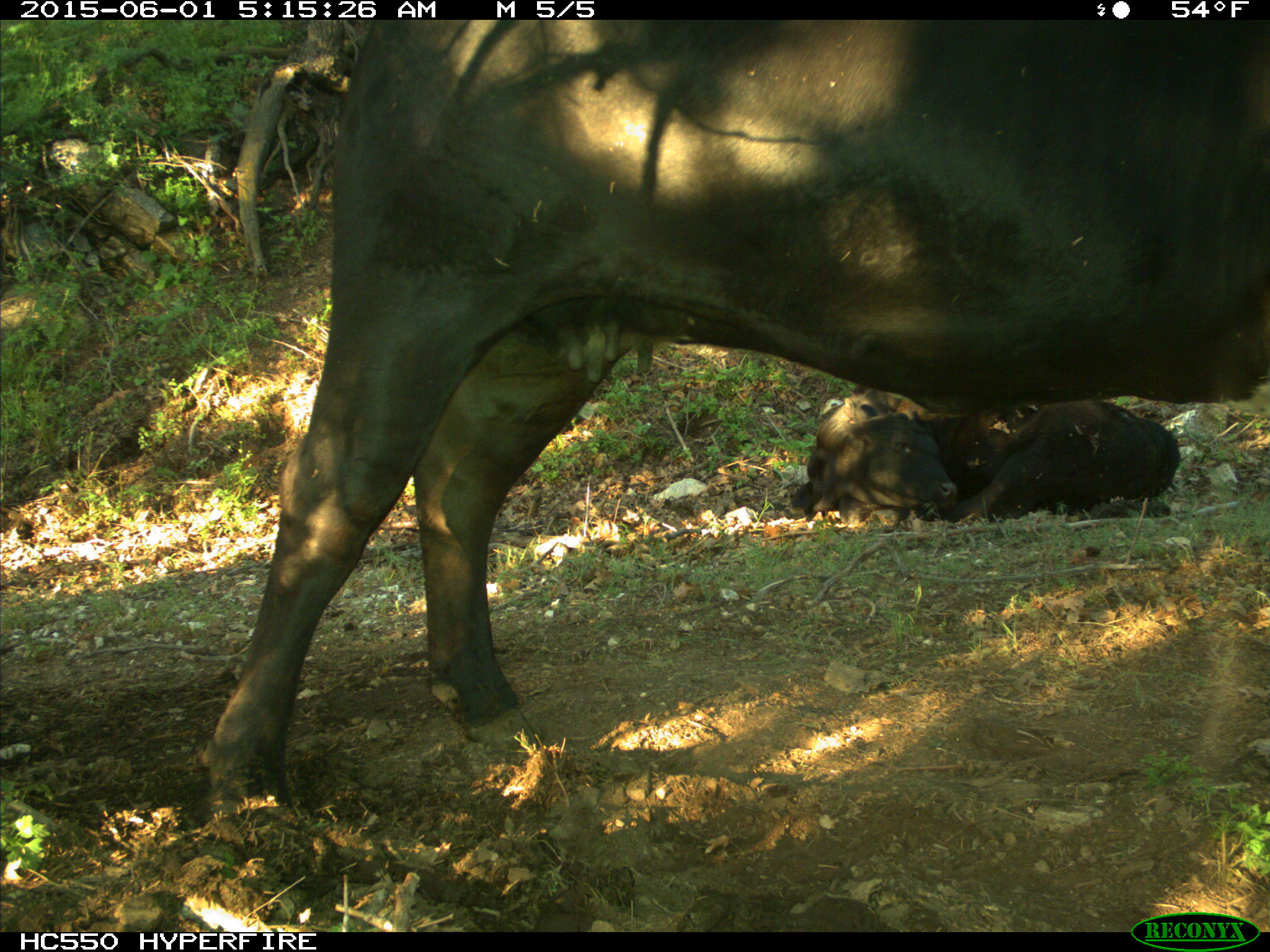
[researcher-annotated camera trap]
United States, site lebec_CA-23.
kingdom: Animalia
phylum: Chordata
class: Mammalia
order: Artiodactyla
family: Bovidae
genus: Bos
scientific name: Bos taurus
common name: domestic cow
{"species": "Bos taurus (domestic cow)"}